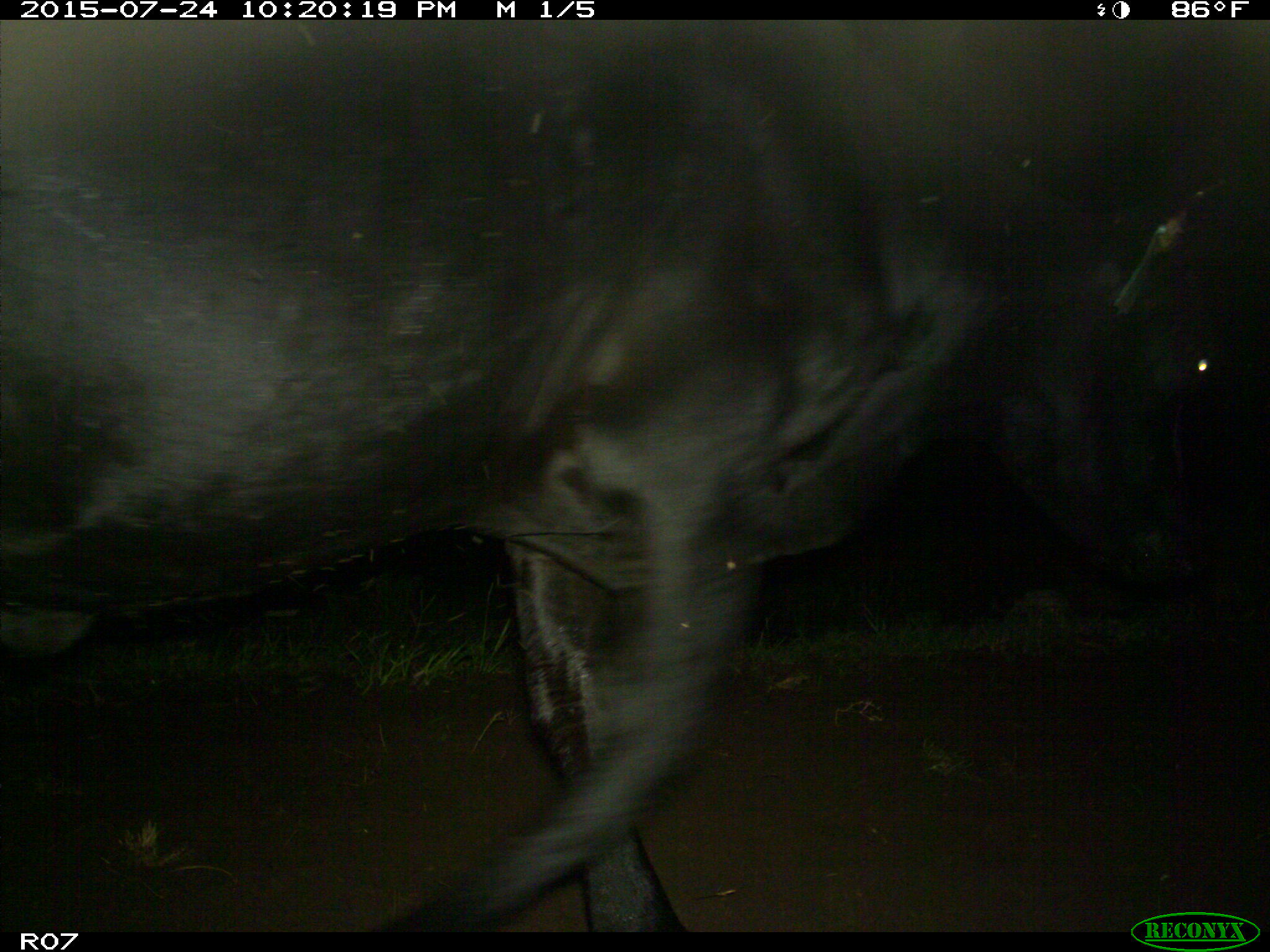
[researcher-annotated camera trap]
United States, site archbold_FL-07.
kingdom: Animalia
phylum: Chordata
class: Mammalia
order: Artiodactyla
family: Bovidae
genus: Bos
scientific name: Bos taurus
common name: domestic cow